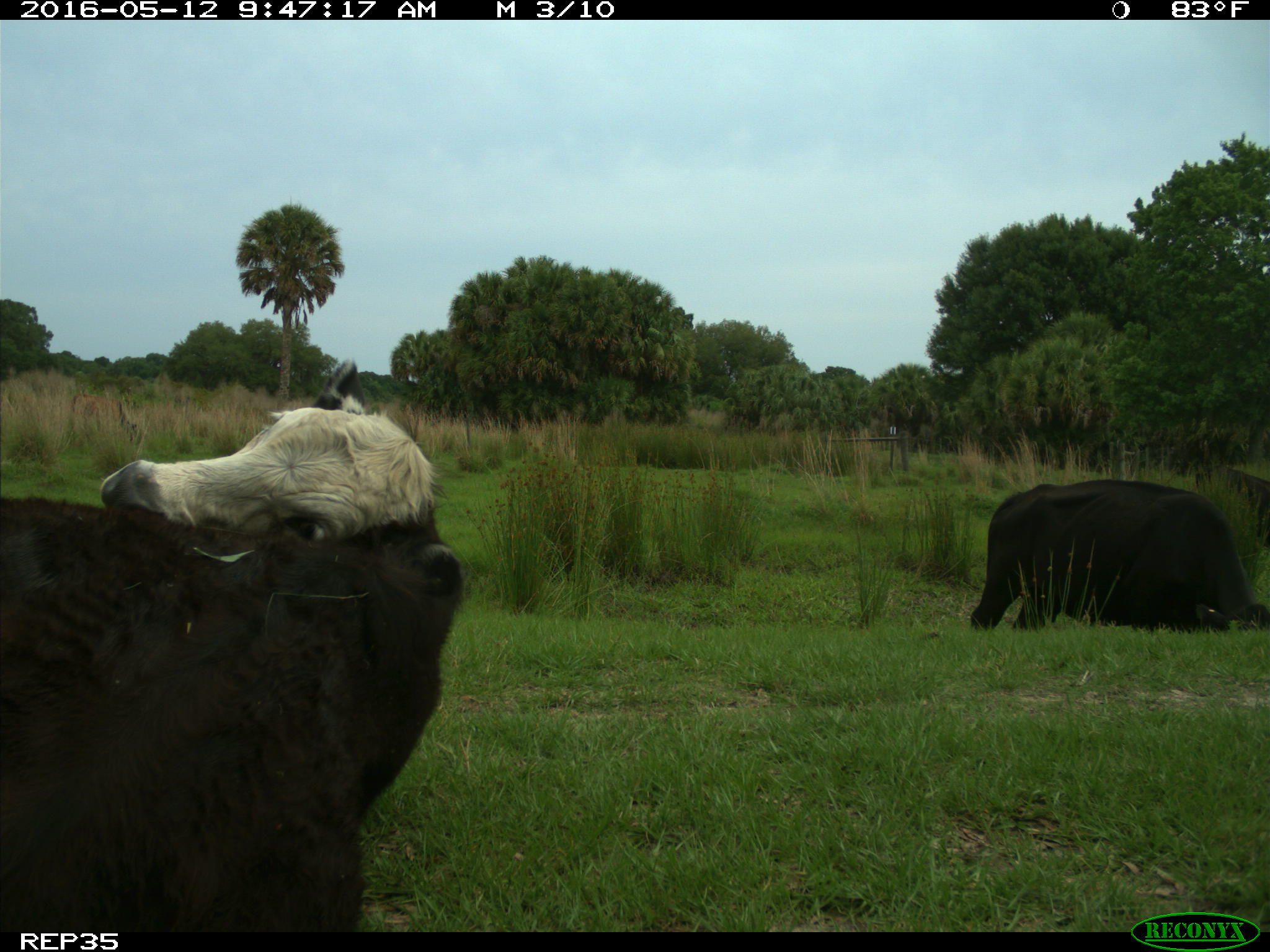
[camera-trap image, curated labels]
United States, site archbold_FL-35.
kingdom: Animalia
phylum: Chordata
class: Mammalia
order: Artiodactyla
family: Bovidae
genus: Bos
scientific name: Bos taurus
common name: domestic cow